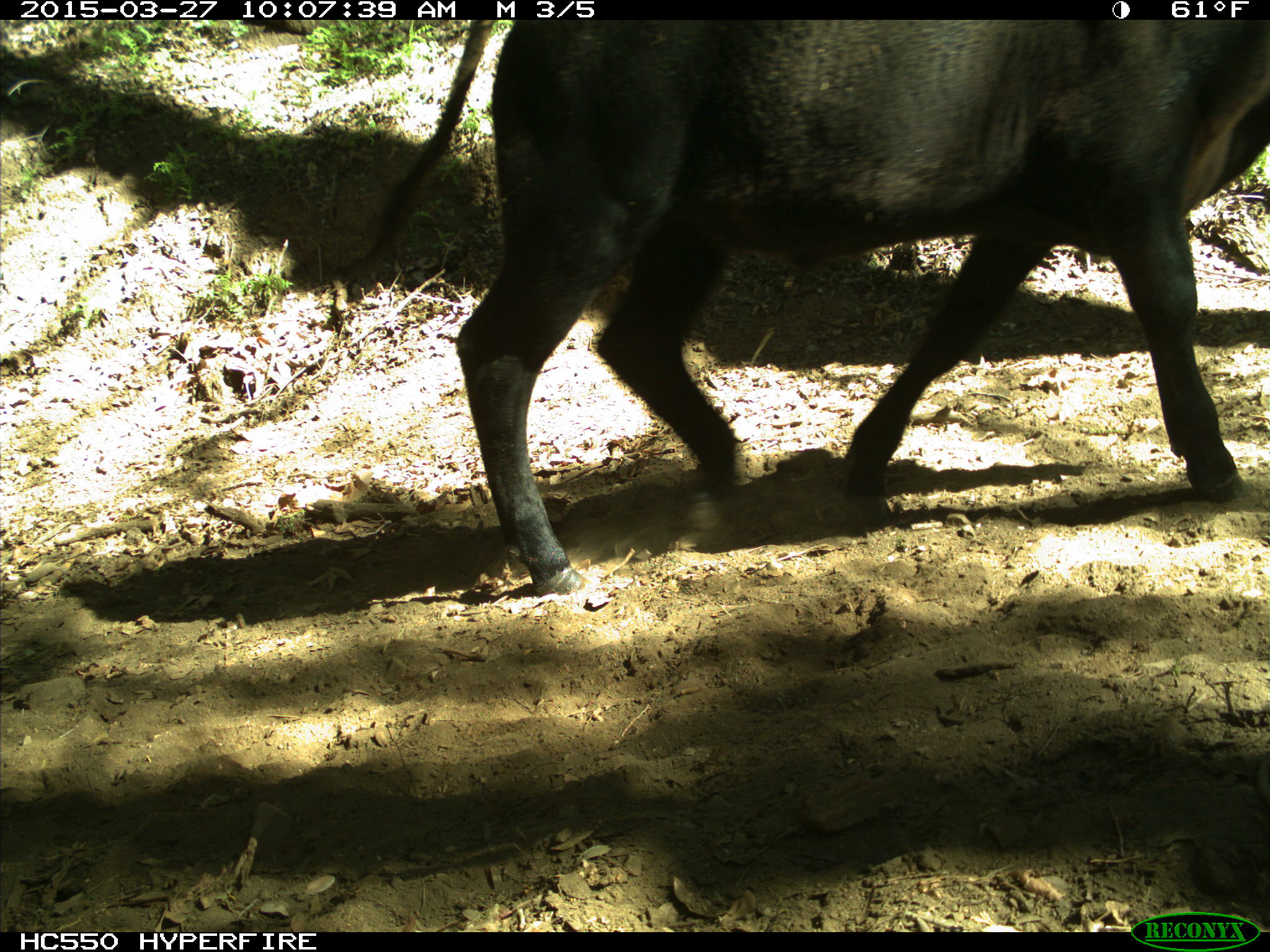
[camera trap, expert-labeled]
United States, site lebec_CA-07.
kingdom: Animalia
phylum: Chordata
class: Mammalia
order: Artiodactyla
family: Bovidae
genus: Bos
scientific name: Bos taurus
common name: domestic cow